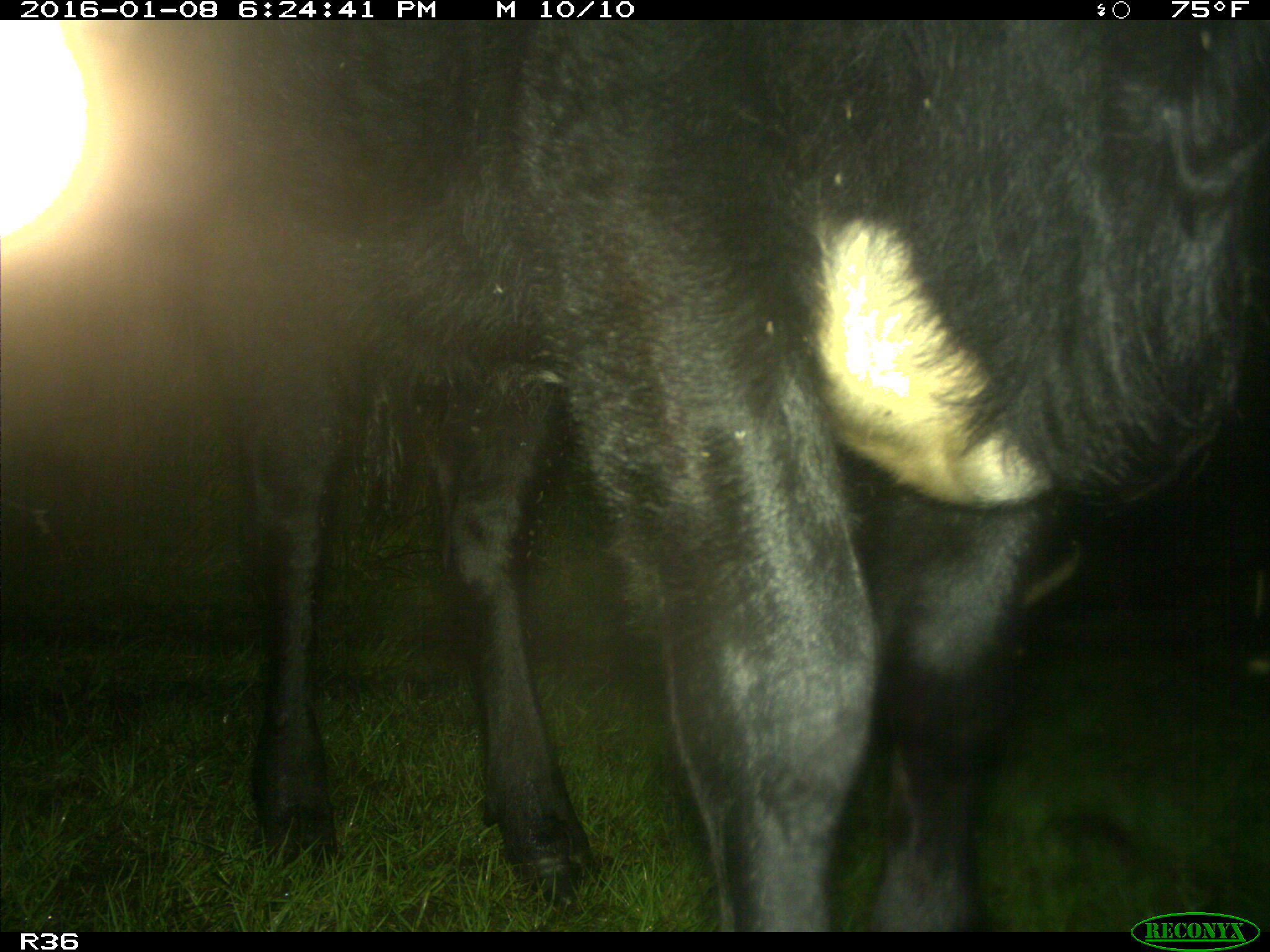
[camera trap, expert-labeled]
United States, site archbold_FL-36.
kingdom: Animalia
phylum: Chordata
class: Mammalia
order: Artiodactyla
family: Bovidae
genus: Bos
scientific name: Bos taurus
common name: domestic cow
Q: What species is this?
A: Bos taurus (domestic cow).